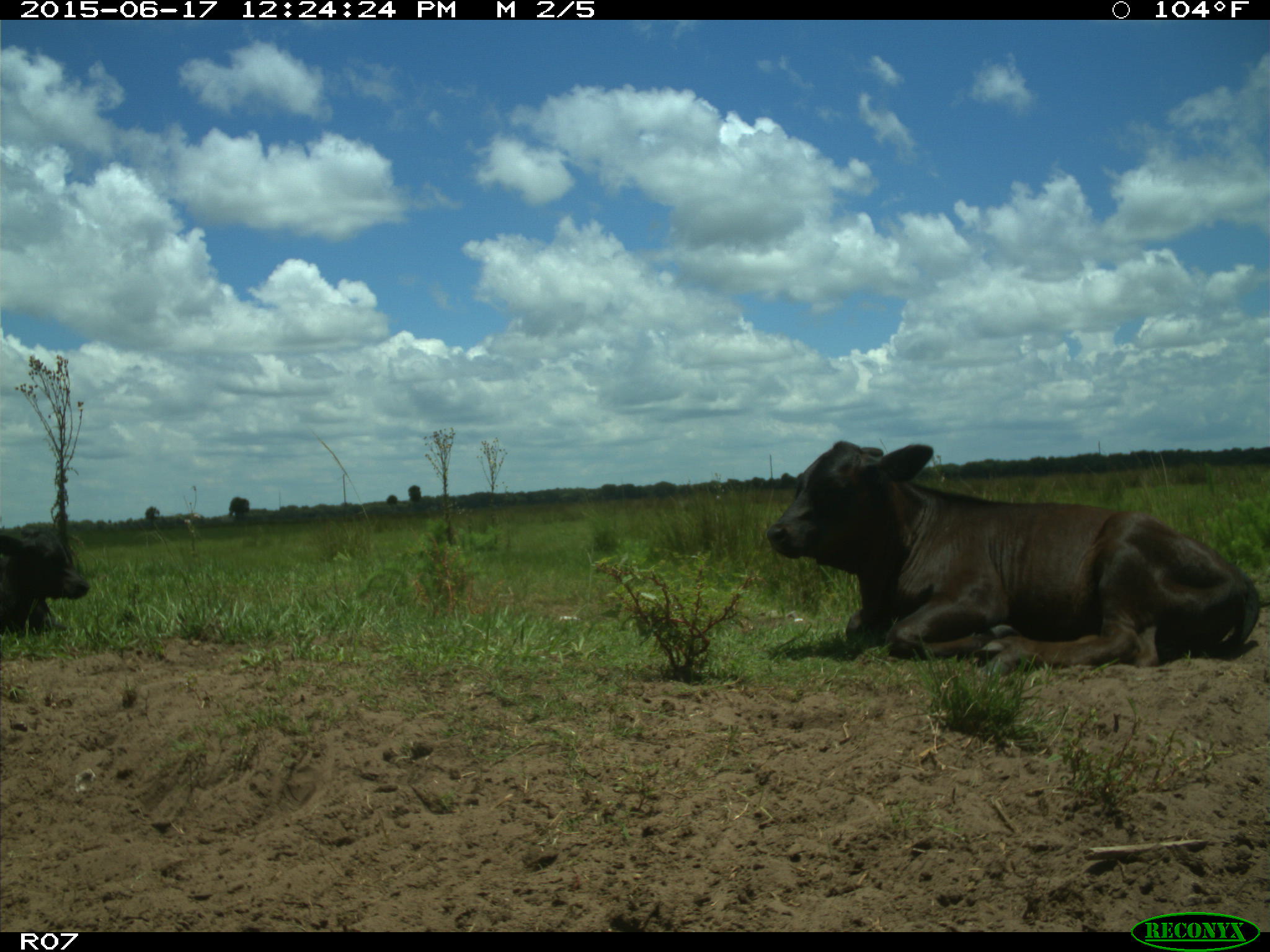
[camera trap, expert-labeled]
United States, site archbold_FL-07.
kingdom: Animalia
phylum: Chordata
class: Mammalia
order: Artiodactyla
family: Bovidae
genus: Bos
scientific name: Bos taurus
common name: domestic cow